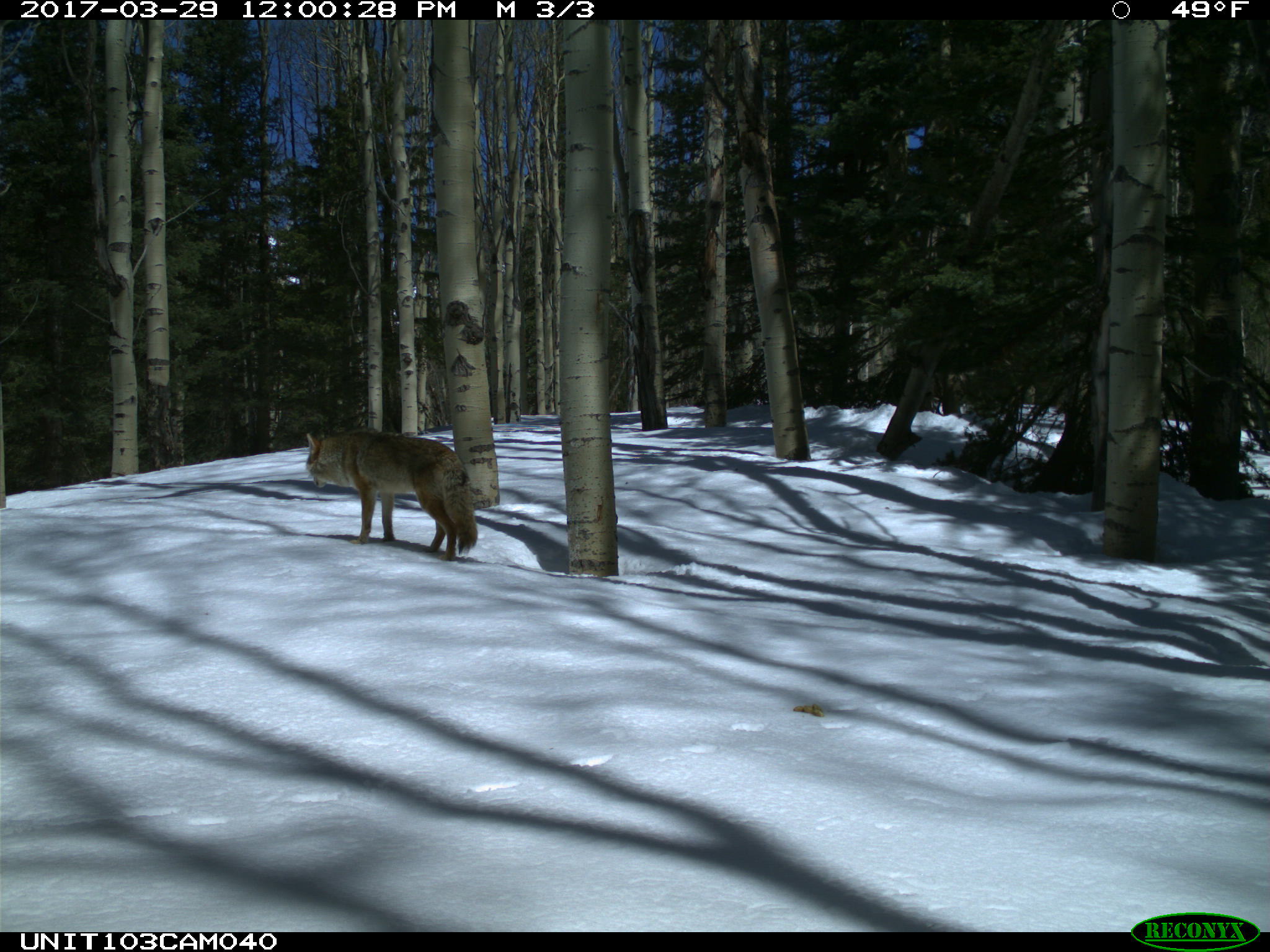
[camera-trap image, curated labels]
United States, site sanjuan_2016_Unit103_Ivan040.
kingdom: Animalia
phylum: Chordata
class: Mammalia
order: Carnivora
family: Canidae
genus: Canis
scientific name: Canis latrans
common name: coyote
Canis latrans (coyote).